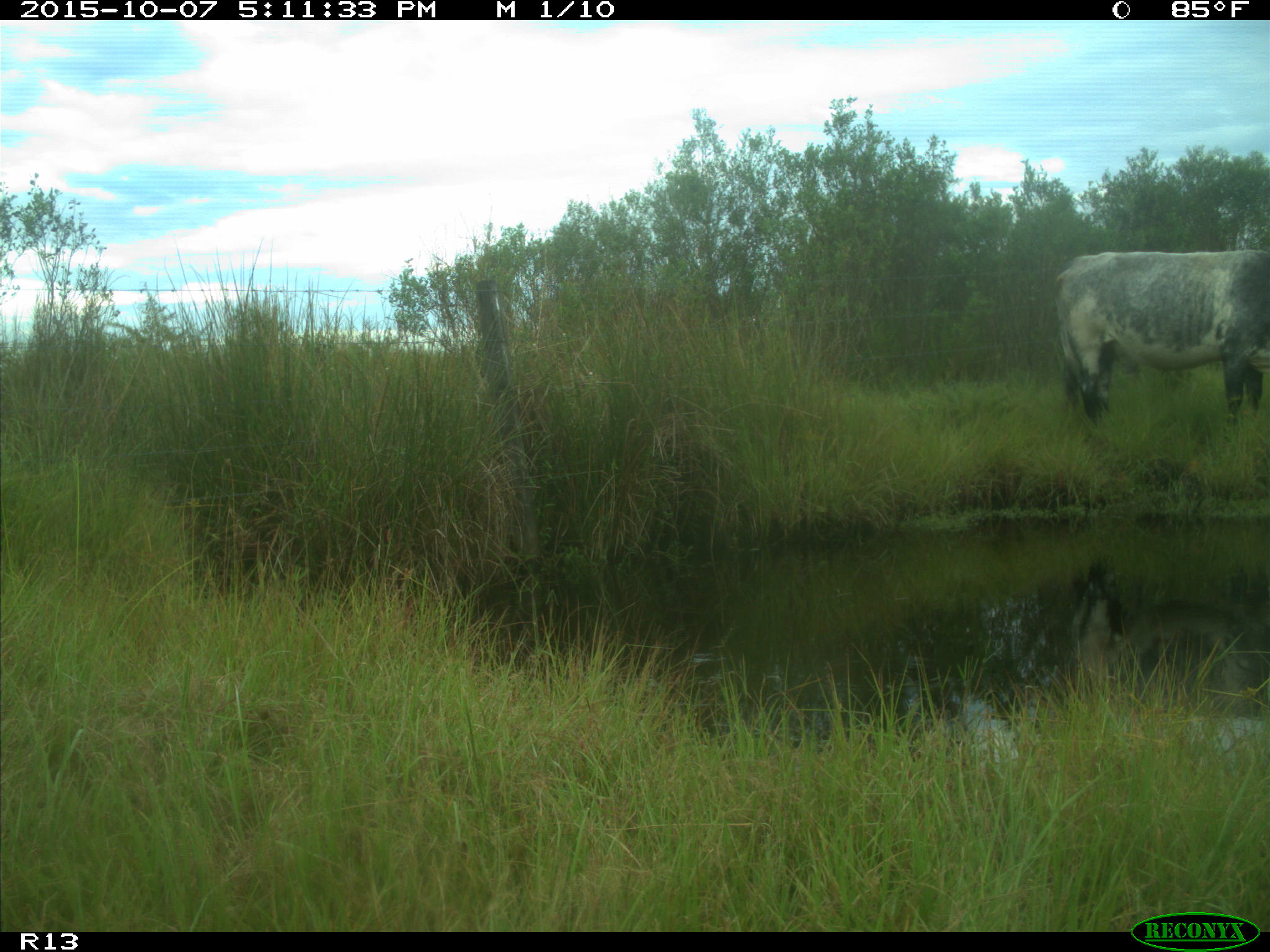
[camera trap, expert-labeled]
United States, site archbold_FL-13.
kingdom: Animalia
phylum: Chordata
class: Mammalia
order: Artiodactyla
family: Bovidae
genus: Bos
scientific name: Bos taurus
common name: domestic cow